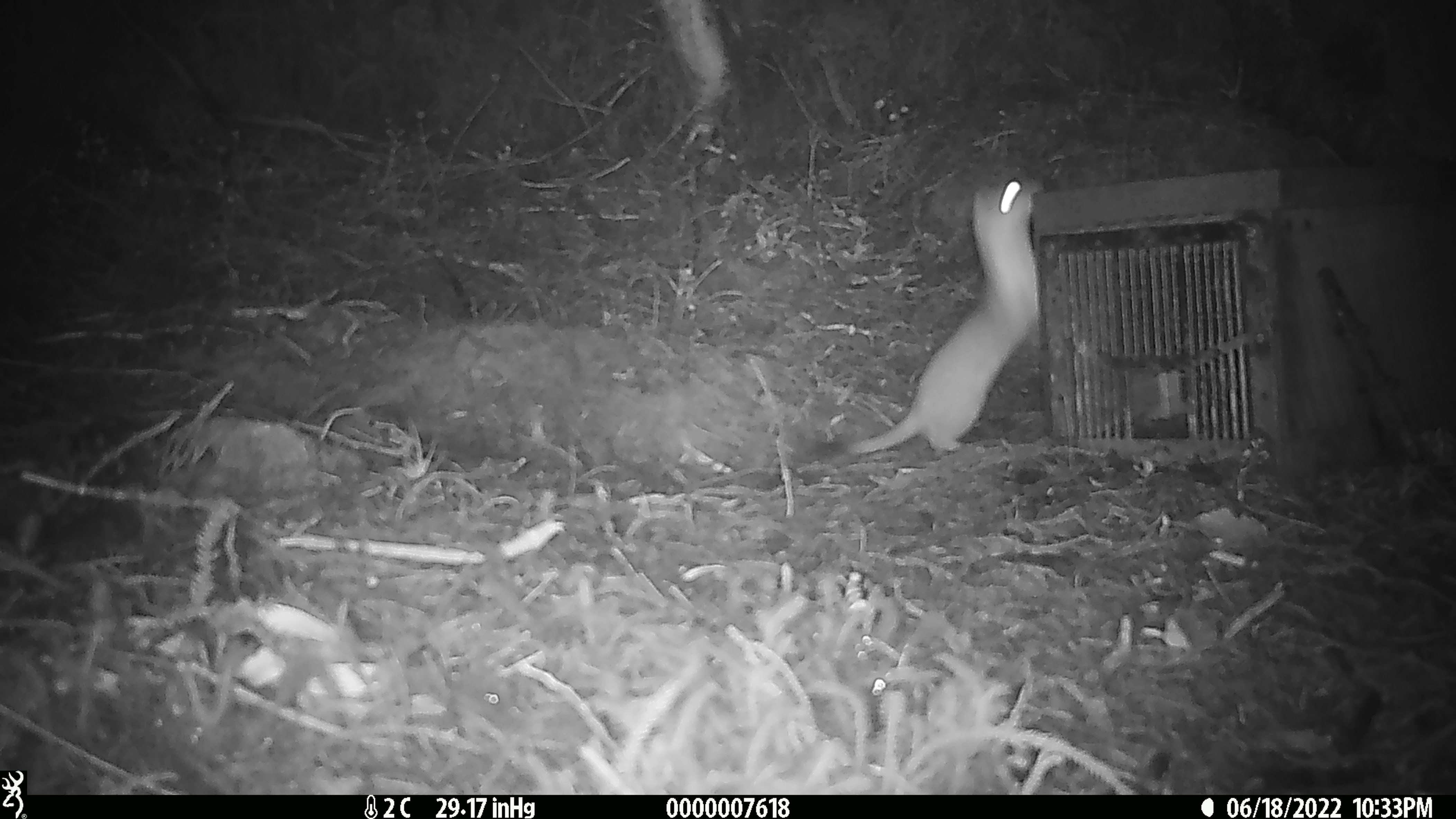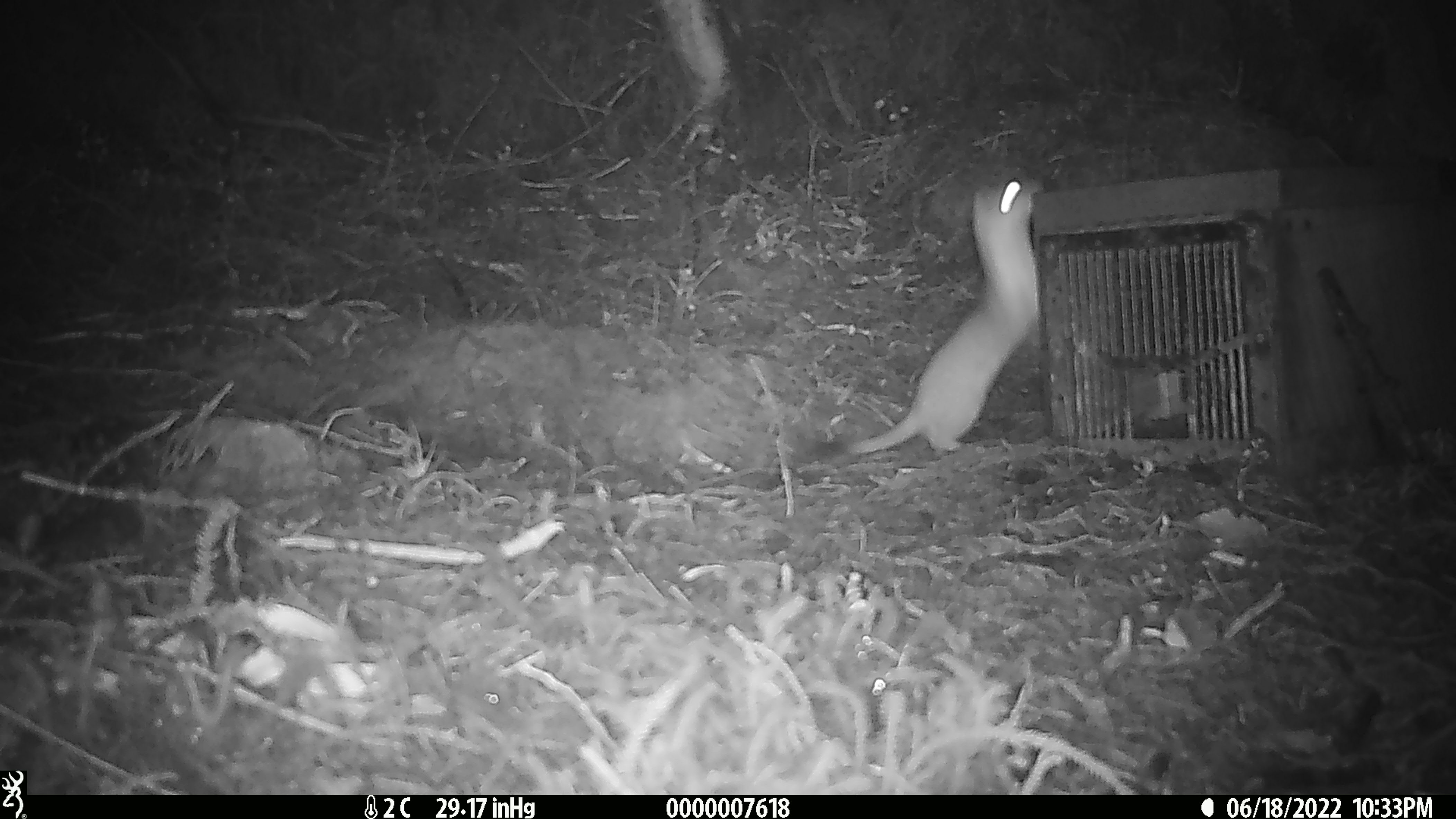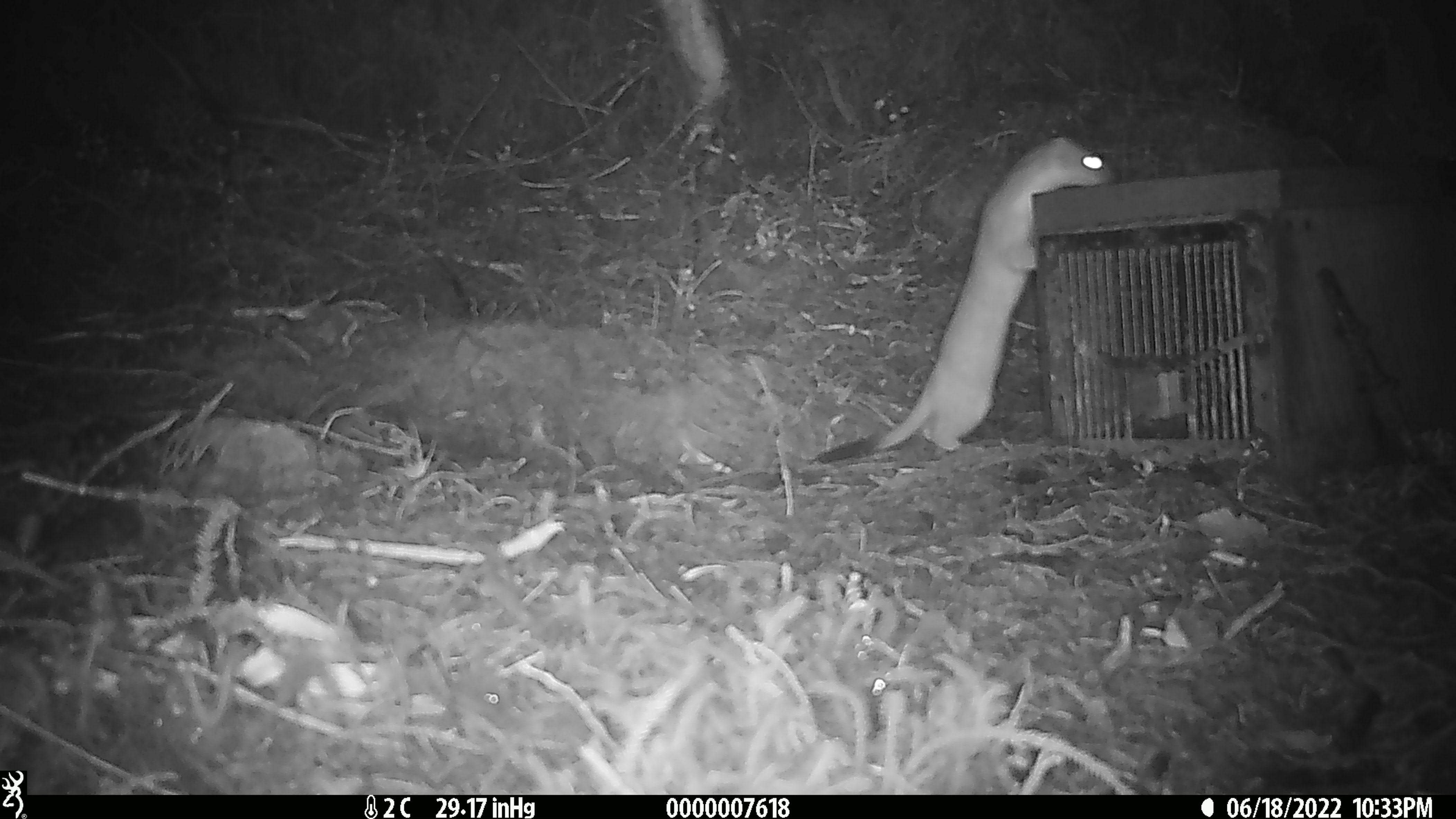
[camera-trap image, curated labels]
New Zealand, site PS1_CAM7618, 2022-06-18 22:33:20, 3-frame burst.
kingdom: Animalia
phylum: Chordata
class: Mammalia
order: Carnivora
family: Mustelidae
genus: Mustela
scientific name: Mustela erminea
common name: stoat